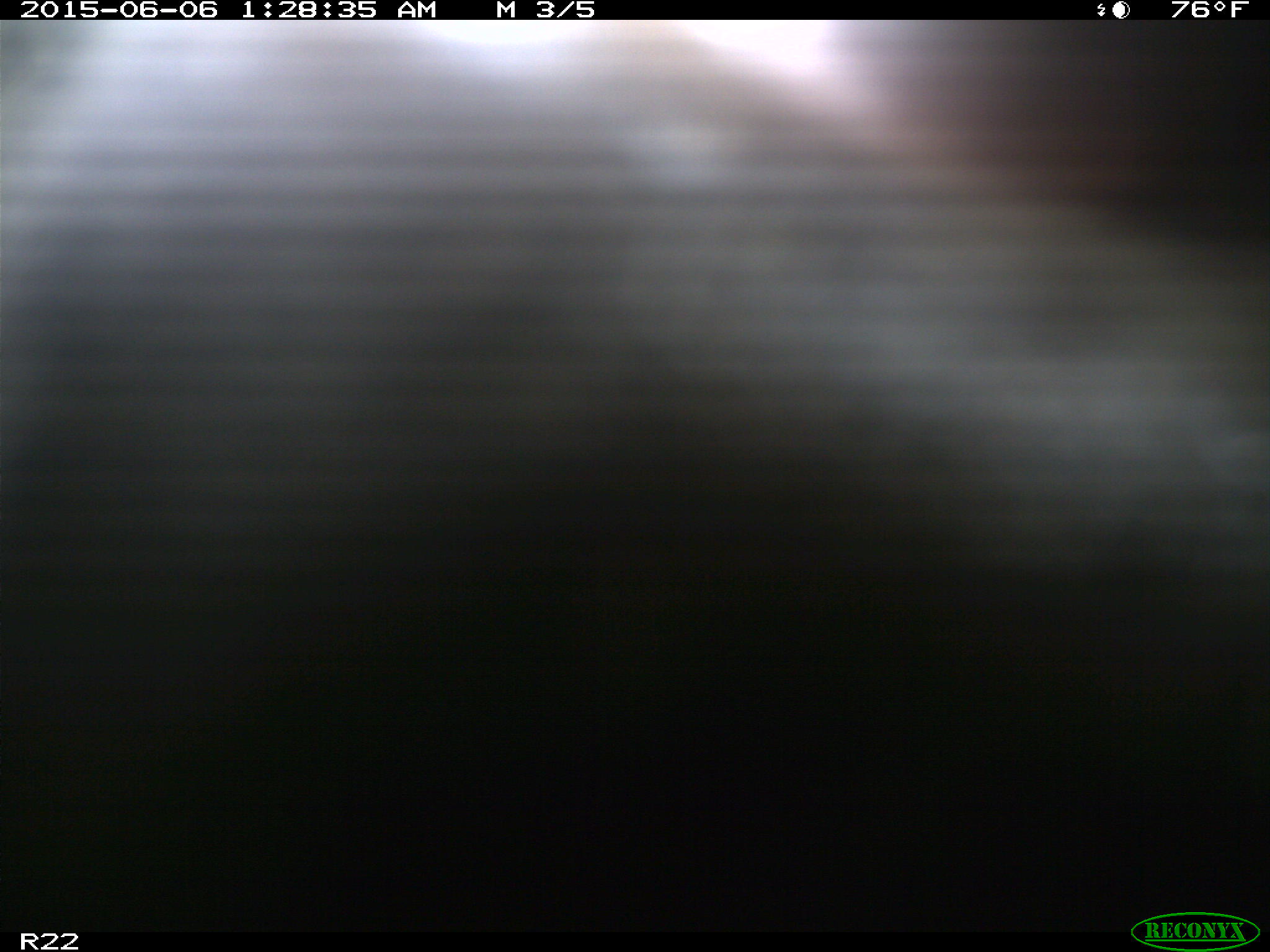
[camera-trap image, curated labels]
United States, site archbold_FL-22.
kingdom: Animalia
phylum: Chordata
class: Mammalia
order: Artiodactyla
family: Bovidae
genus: Bos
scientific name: Bos taurus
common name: domestic cow